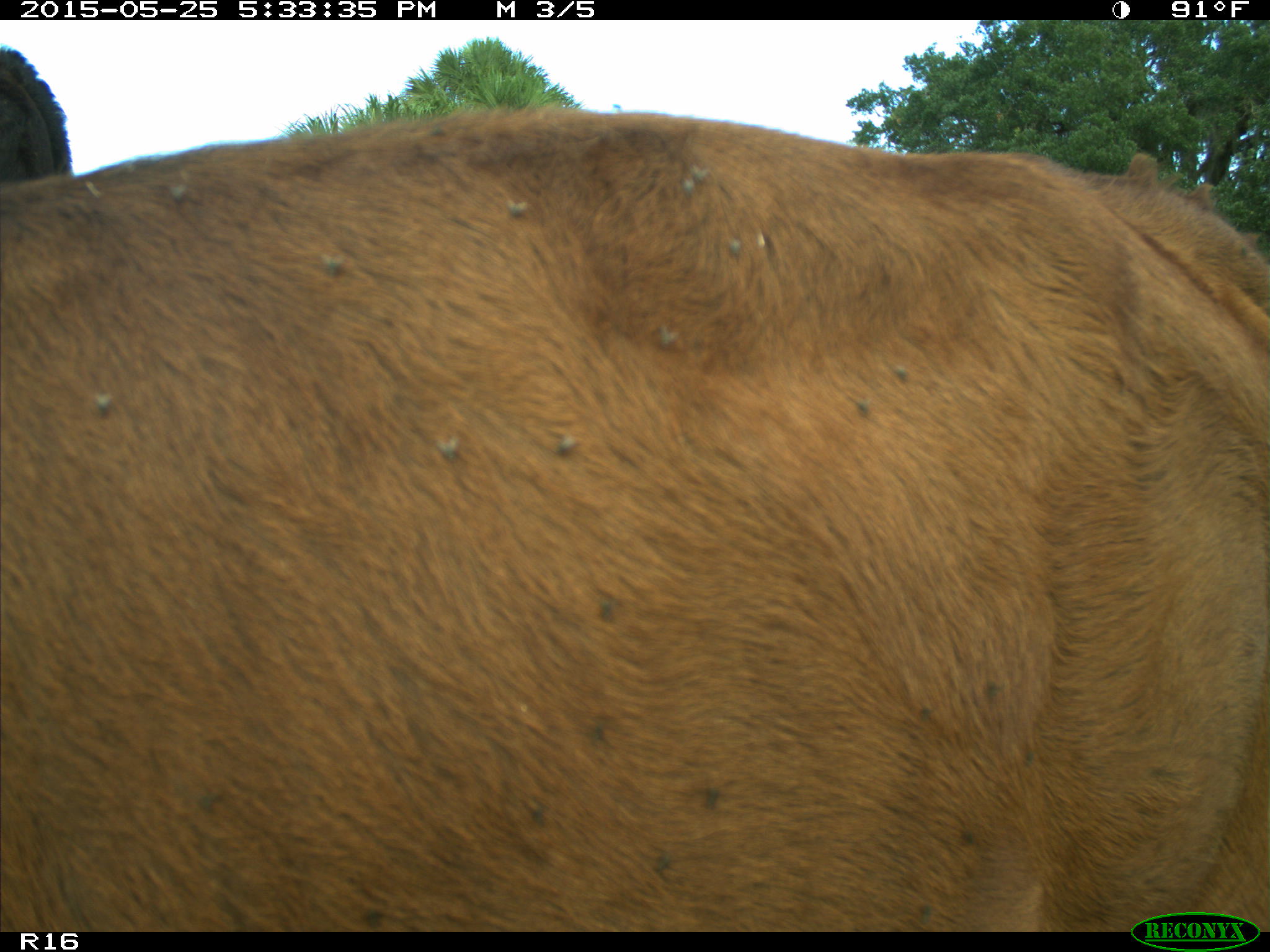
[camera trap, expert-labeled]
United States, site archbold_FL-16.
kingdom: Animalia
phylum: Chordata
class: Mammalia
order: Artiodactyla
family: Bovidae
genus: Bos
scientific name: Bos taurus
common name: domestic cow